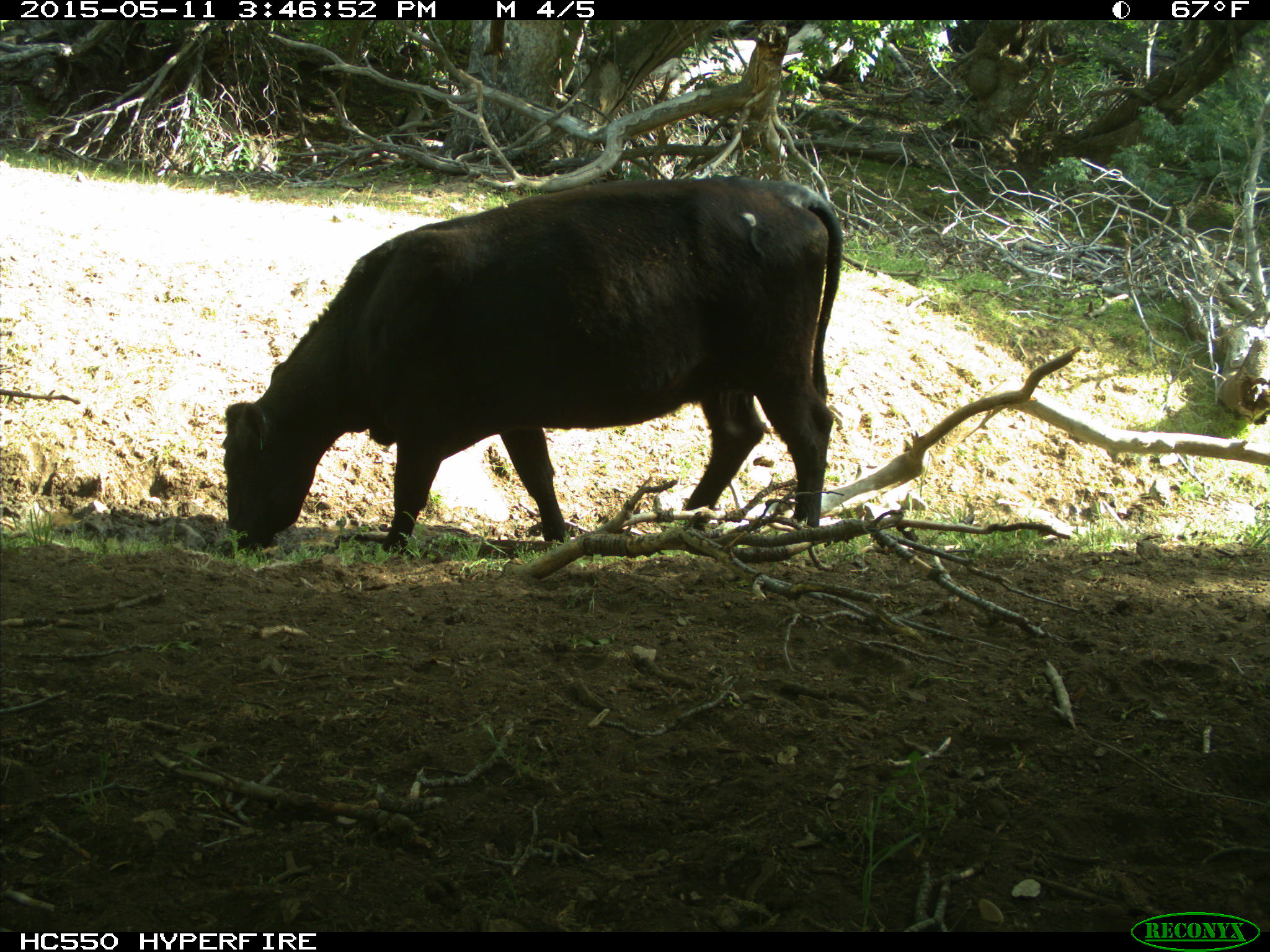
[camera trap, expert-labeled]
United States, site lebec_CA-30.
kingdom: Animalia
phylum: Chordata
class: Mammalia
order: Artiodactyla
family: Bovidae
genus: Bos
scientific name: Bos taurus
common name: domestic cow